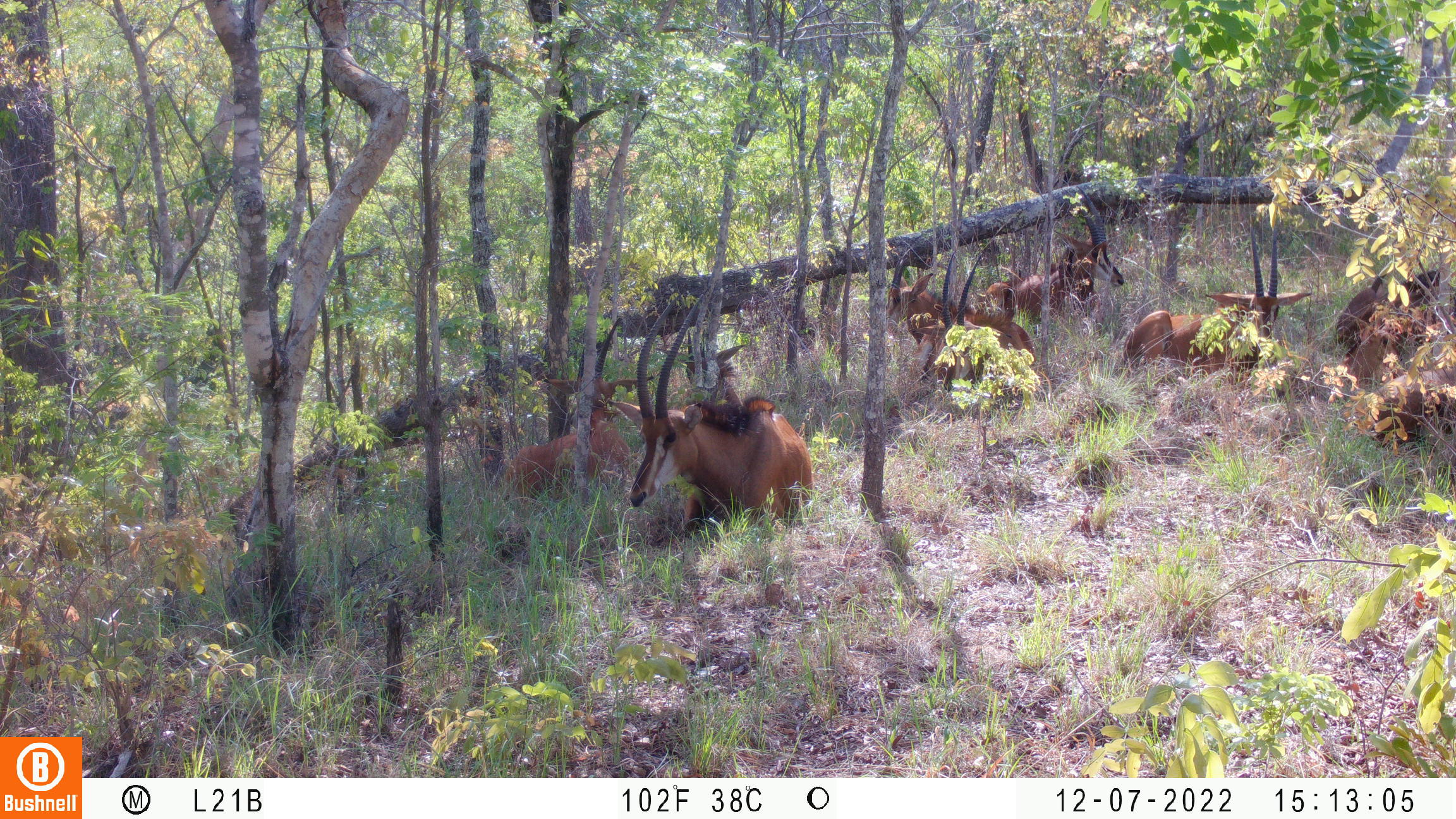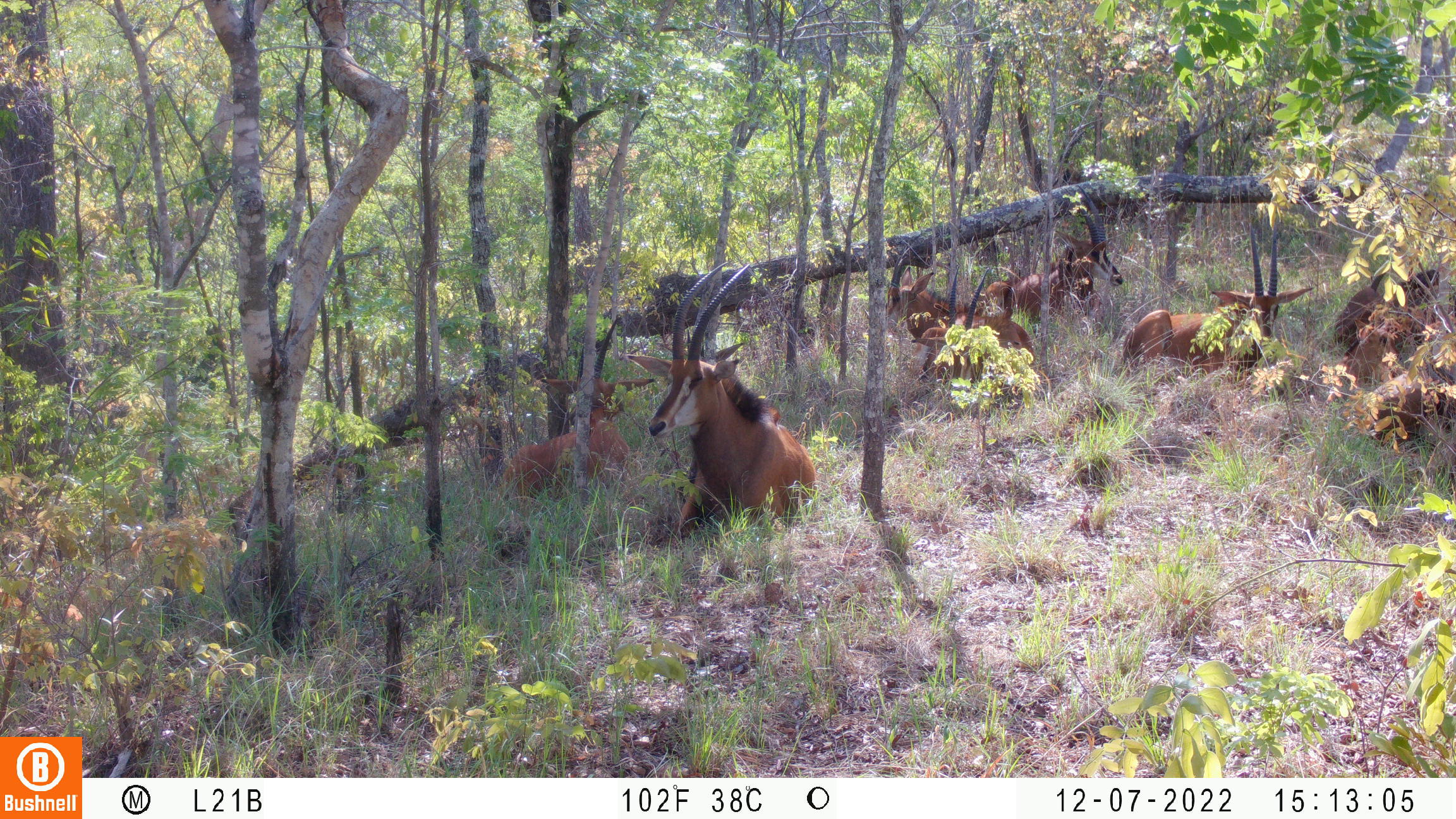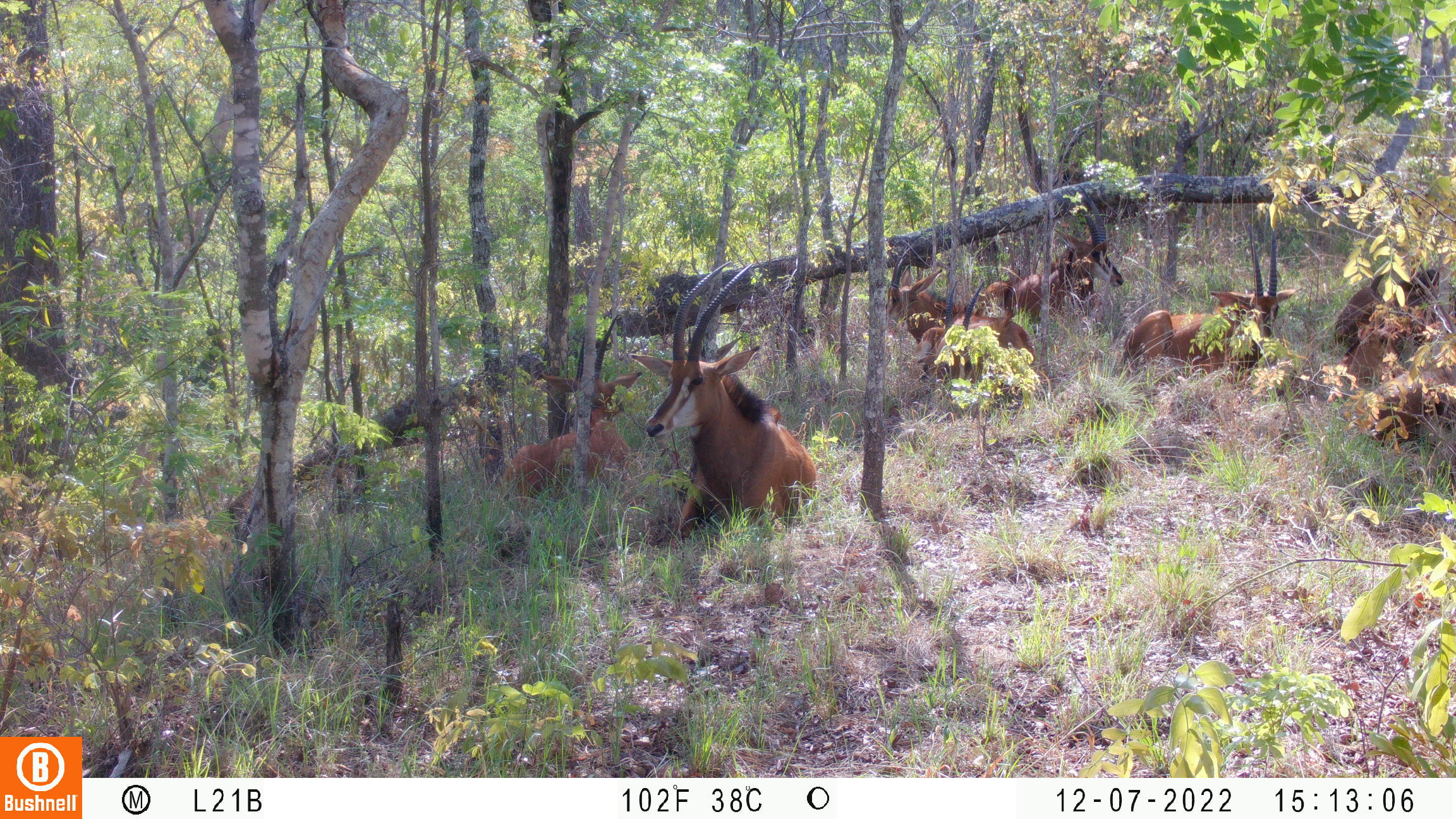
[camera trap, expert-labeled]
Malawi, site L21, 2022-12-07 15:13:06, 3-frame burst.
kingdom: Animalia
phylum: Chordata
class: Mammalia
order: Artiodactyla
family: Bovidae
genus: Hippotragus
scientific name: Hippotragus niger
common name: sable antelope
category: sable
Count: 11.